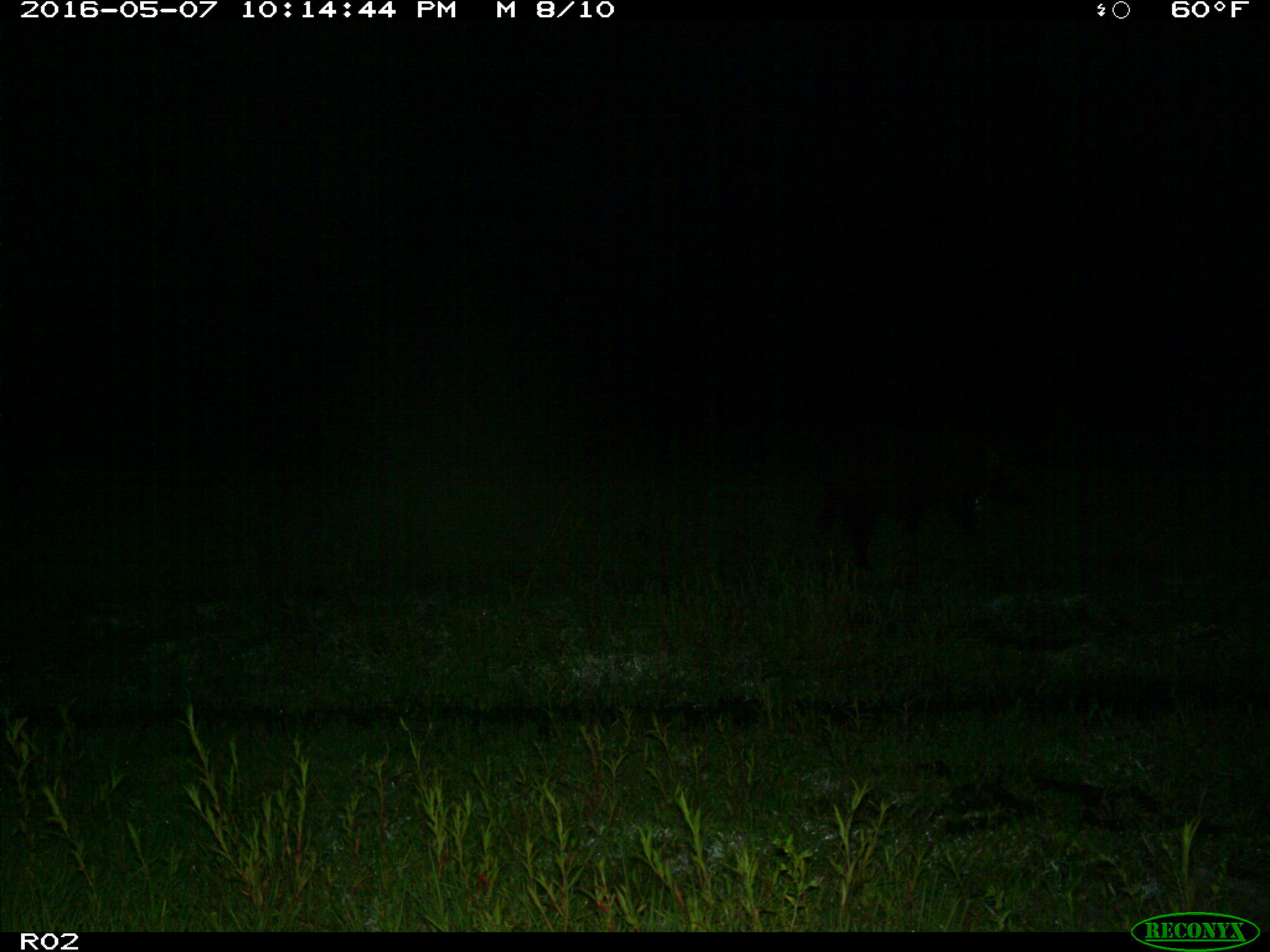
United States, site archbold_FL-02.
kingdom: Animalia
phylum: Chordata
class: Mammalia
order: Artiodactyla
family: Suidae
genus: Sus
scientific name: Sus scrofa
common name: wild boar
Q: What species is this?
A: Sus scrofa (wild boar).